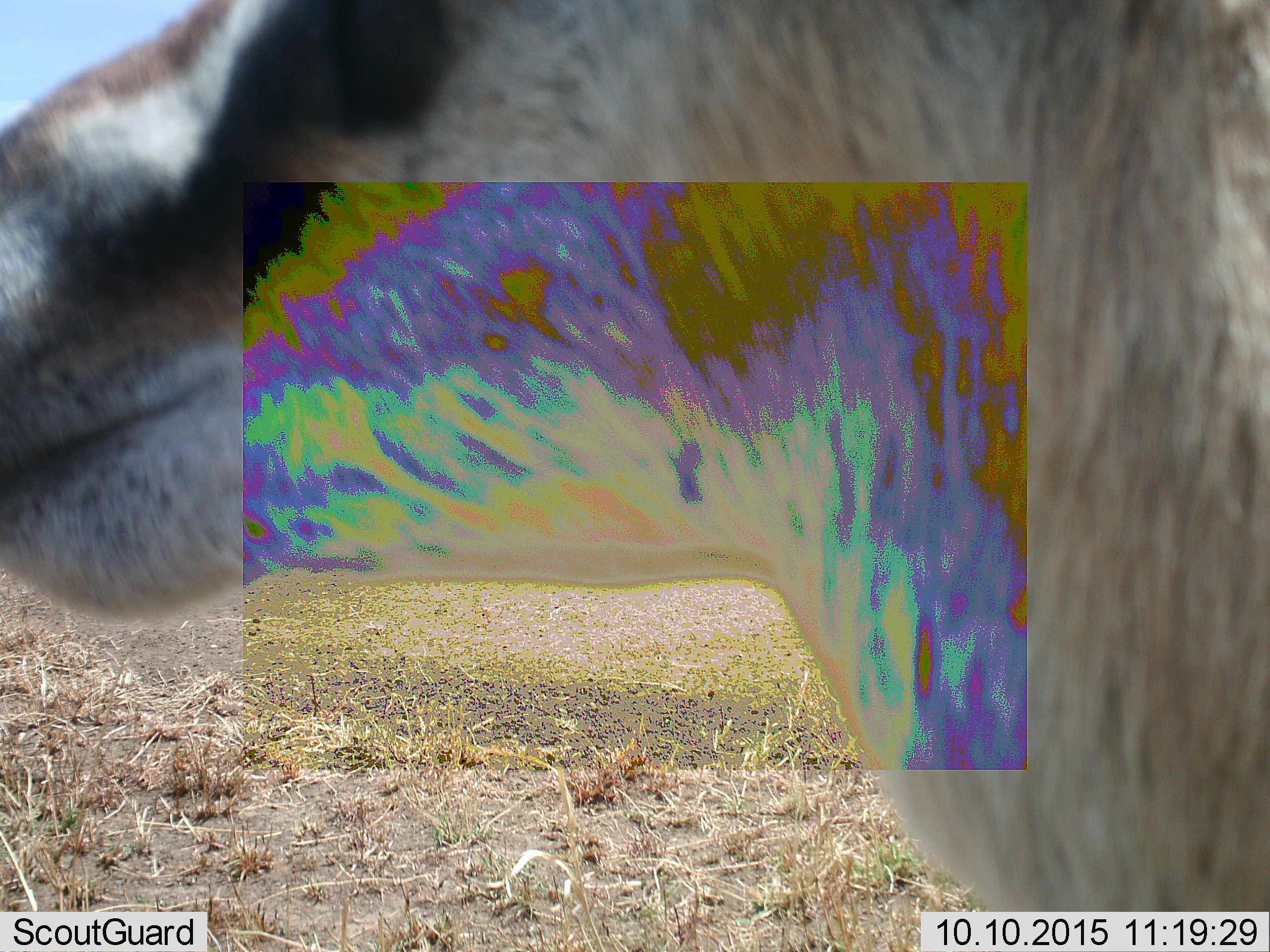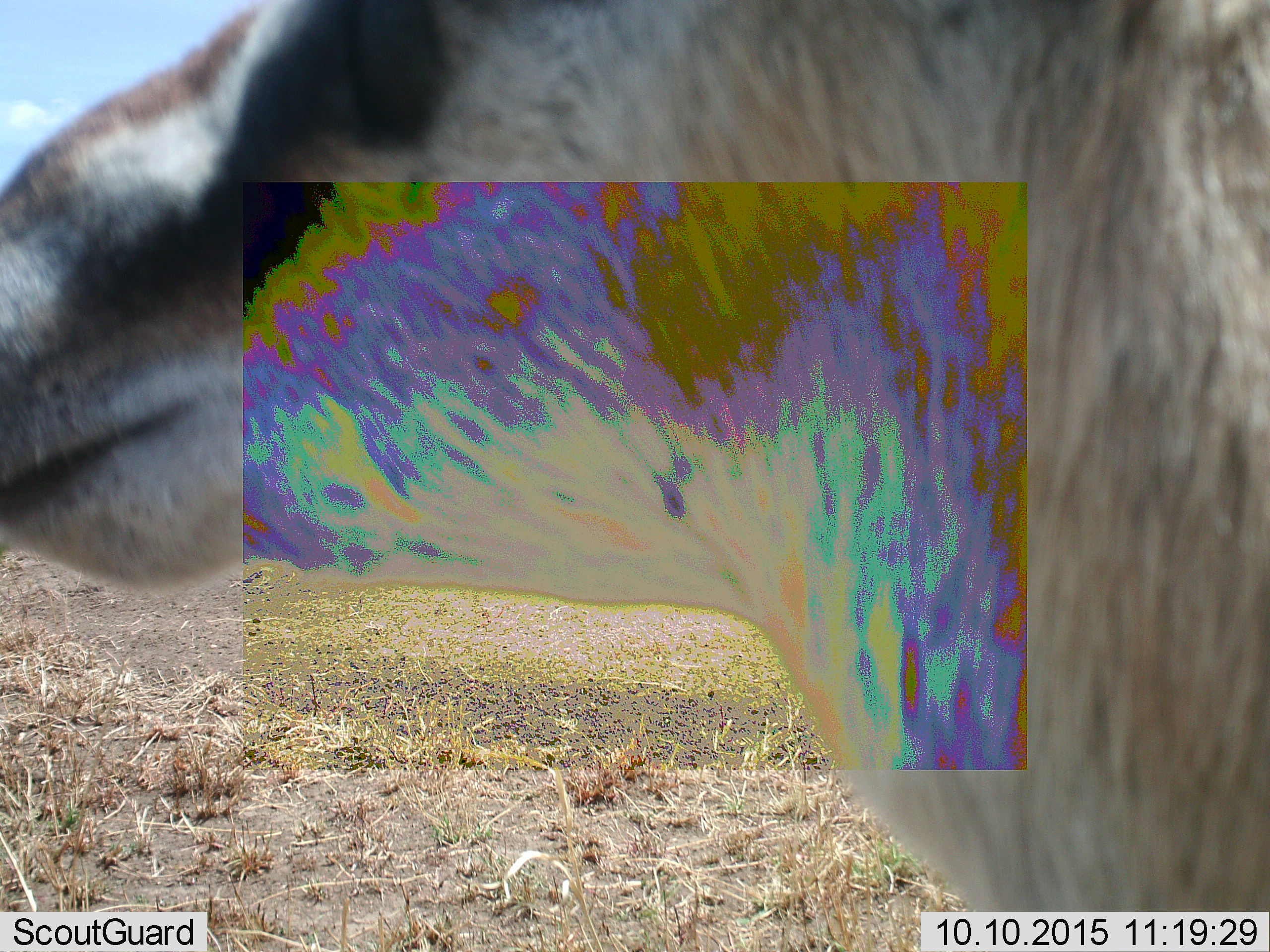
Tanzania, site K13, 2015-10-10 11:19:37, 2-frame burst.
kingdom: Animalia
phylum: Chordata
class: Mammalia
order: Artiodactyla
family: Bovidae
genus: Eudorcas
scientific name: Eudorcas thomsonii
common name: thomson's gazelle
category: gazellethomsons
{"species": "gazellethomsons (thomson's gazelle) (Eudorcas thomsonii)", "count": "1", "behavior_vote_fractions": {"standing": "80%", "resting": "0%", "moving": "0%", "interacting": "10%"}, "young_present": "10%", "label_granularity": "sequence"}